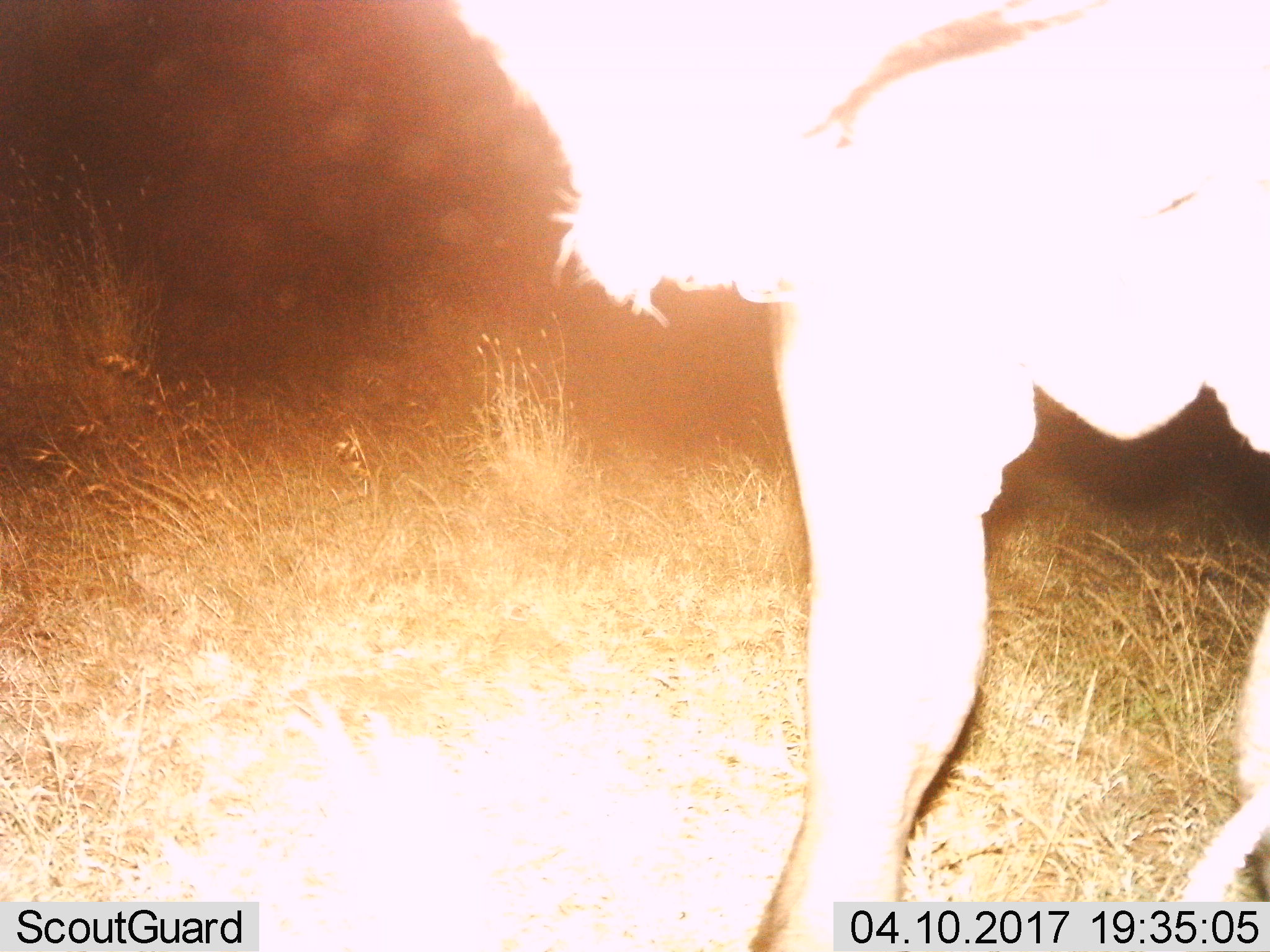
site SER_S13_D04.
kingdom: Animalia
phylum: Chordata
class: Mammalia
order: Artiodactyla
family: Bovidae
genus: Connochaetes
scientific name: Connochaetes taurinus taurinus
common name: blue wildebeest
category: wildebeestblue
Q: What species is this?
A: Wildebeestblue (blue wildebeest) (Connochaetes taurinus taurinus).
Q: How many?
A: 1.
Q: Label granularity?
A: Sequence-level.